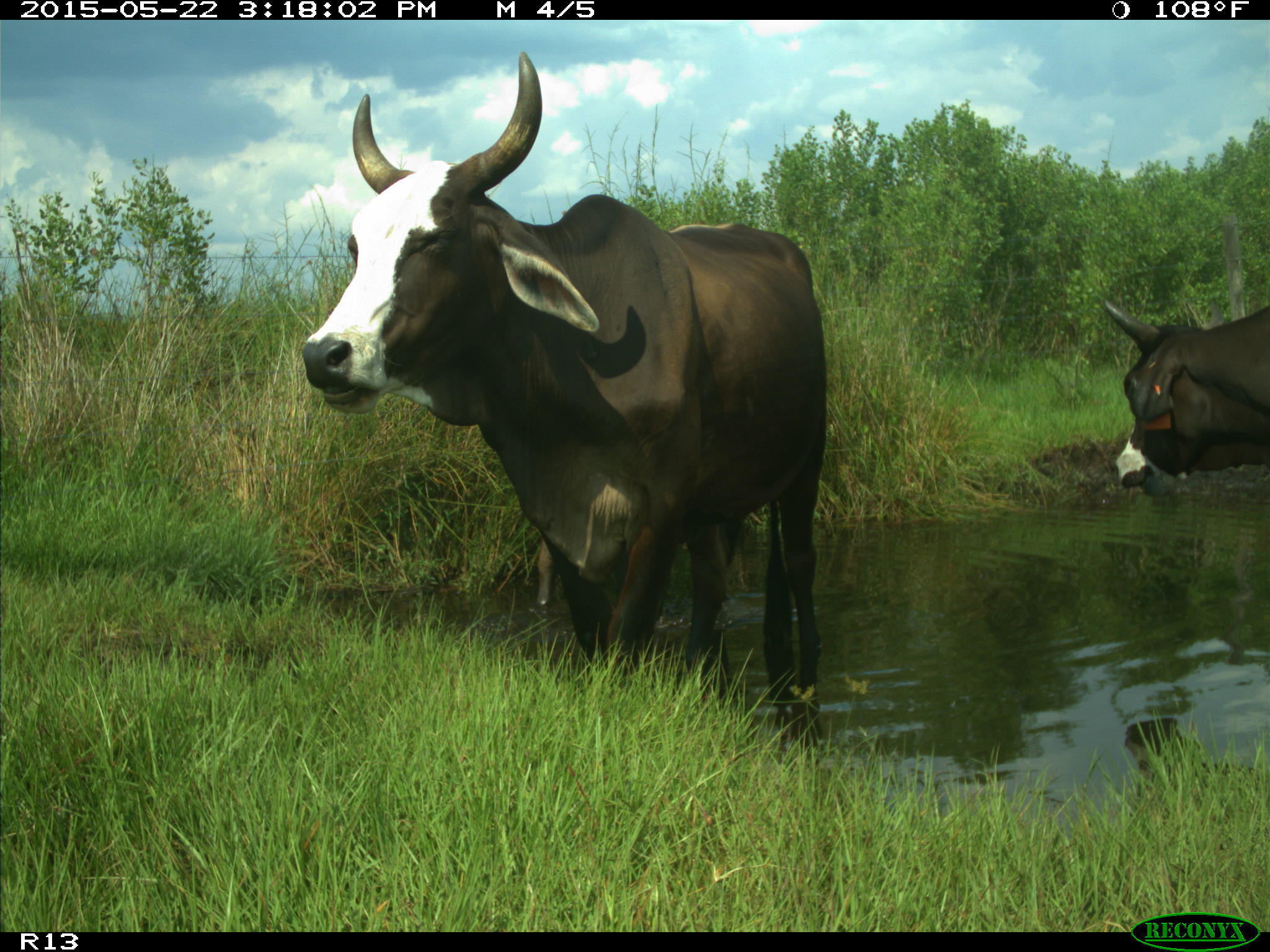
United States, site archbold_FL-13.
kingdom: Animalia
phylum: Chordata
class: Mammalia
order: Artiodactyla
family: Bovidae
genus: Bos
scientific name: Bos taurus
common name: domestic cow